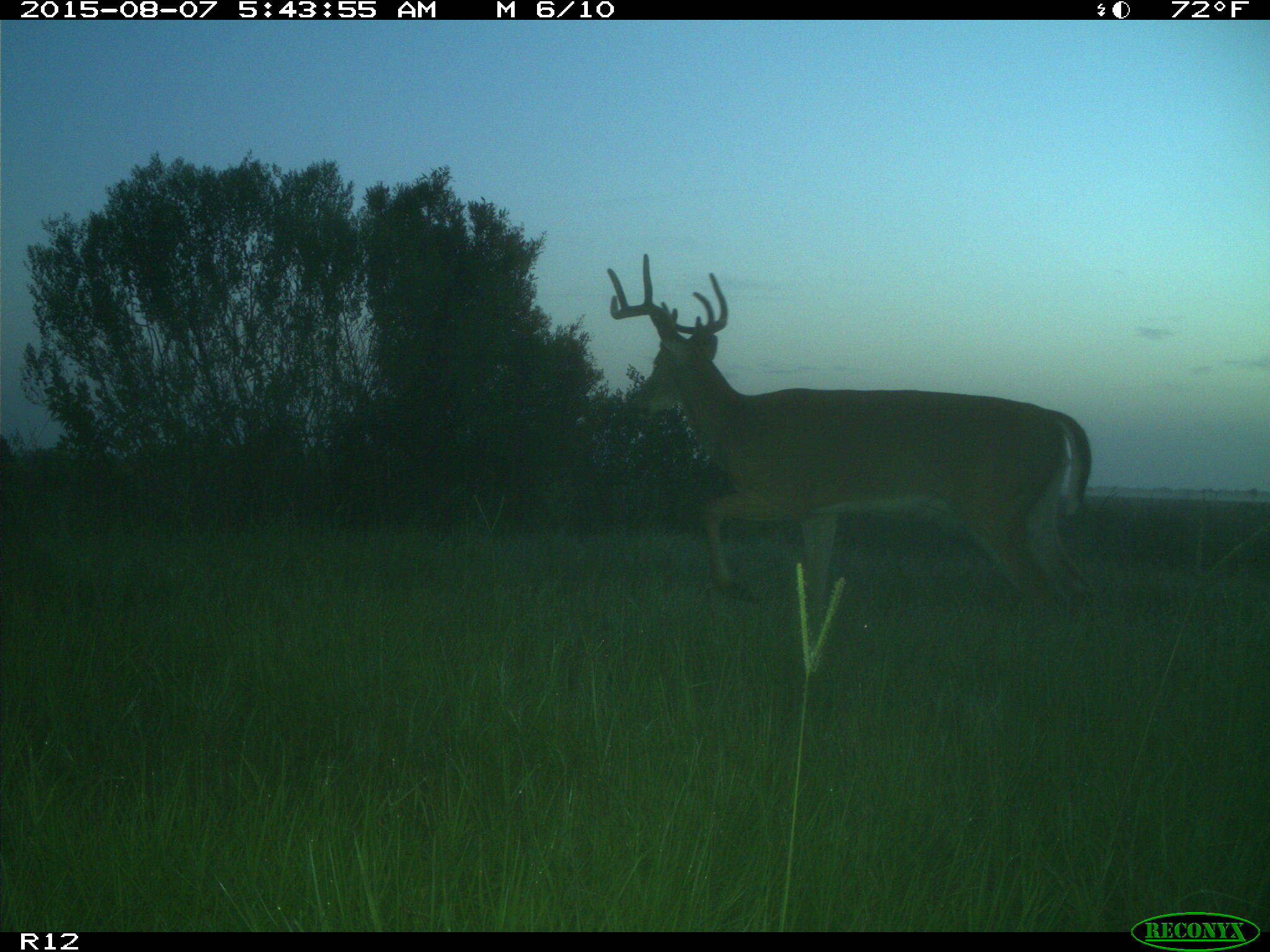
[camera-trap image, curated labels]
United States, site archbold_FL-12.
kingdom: Animalia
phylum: Chordata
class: Mammalia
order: Artiodactyla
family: Cervidae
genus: Odocoileus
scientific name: Odocoileus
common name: deer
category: unidentified deer